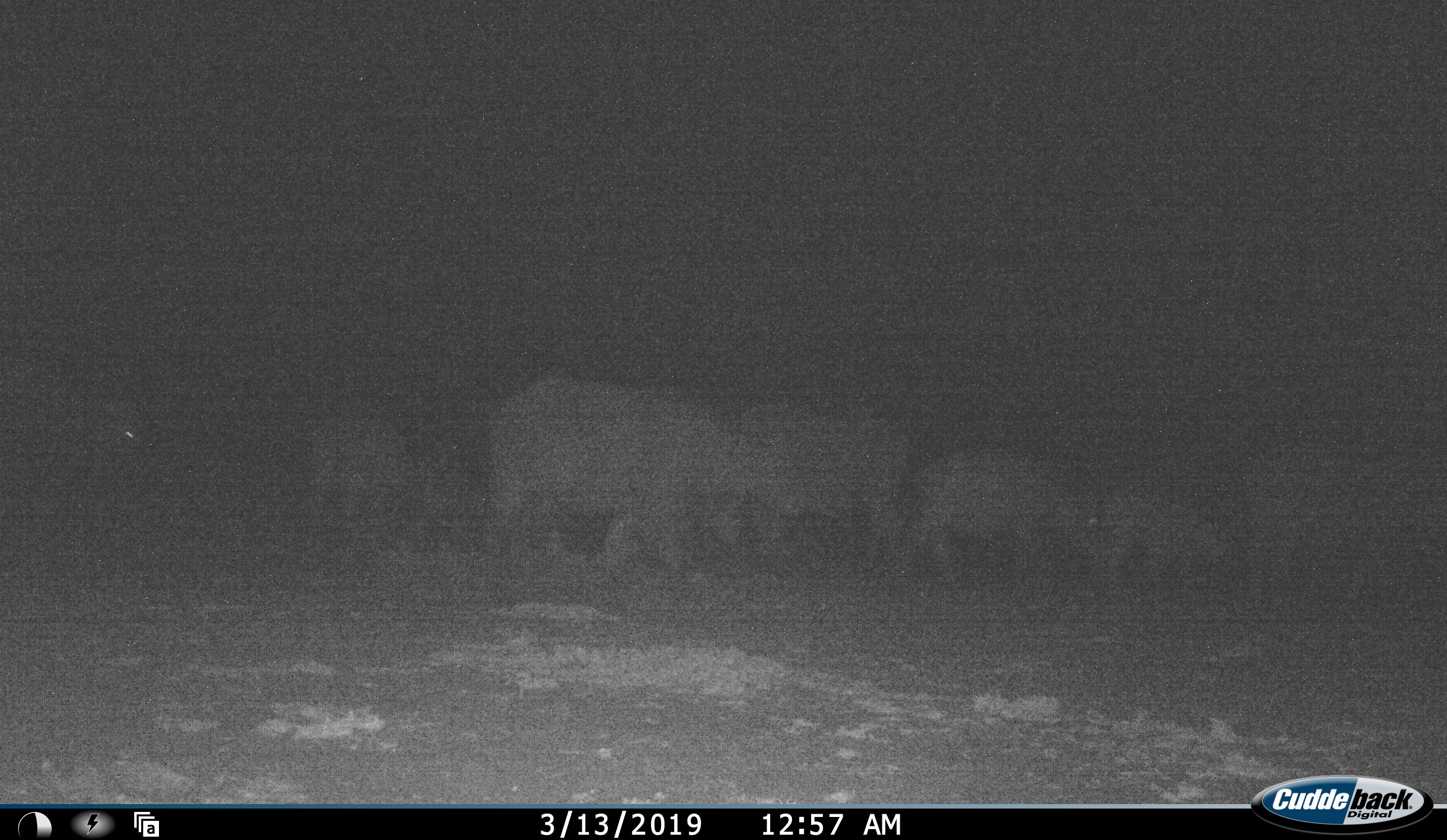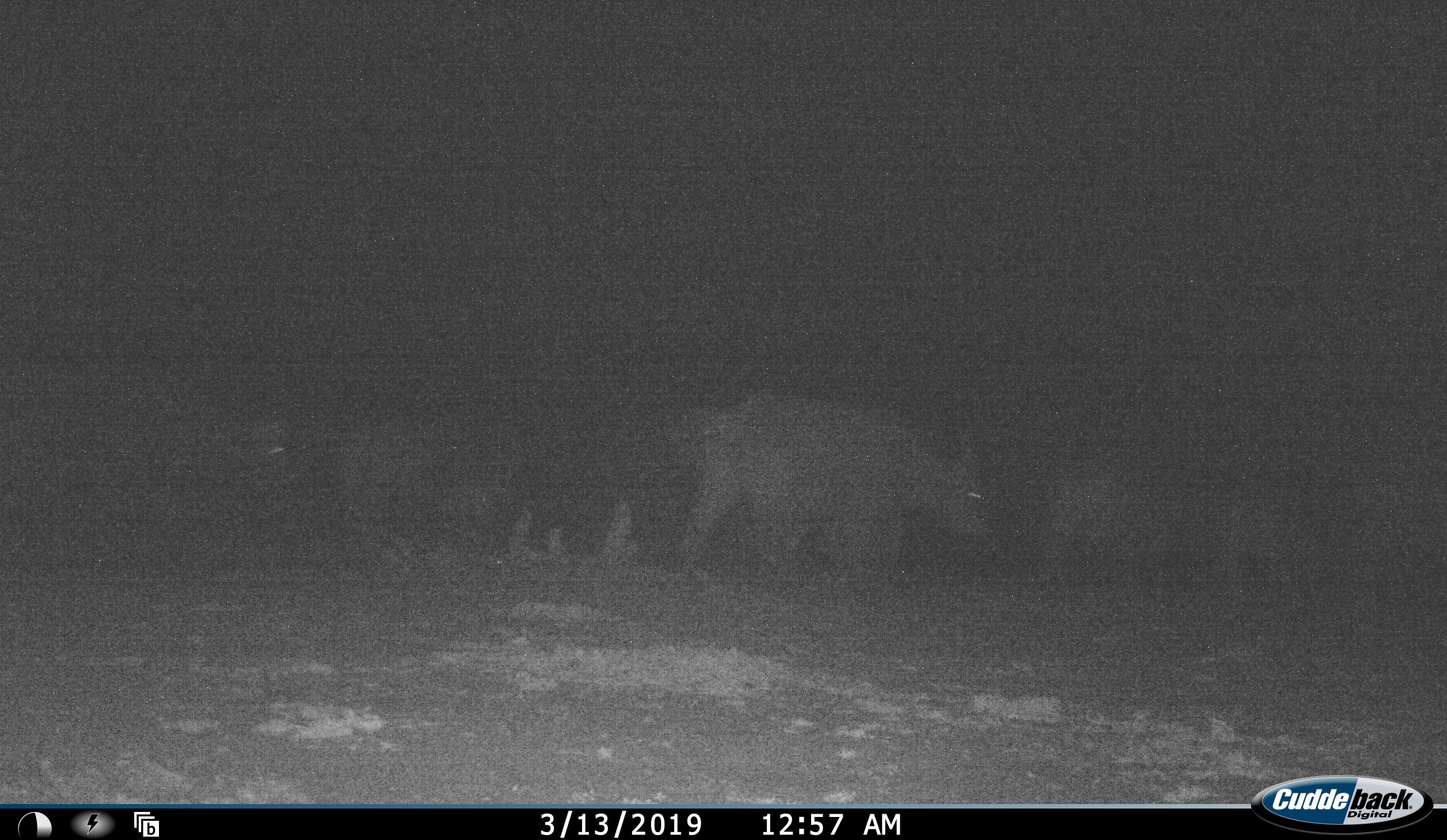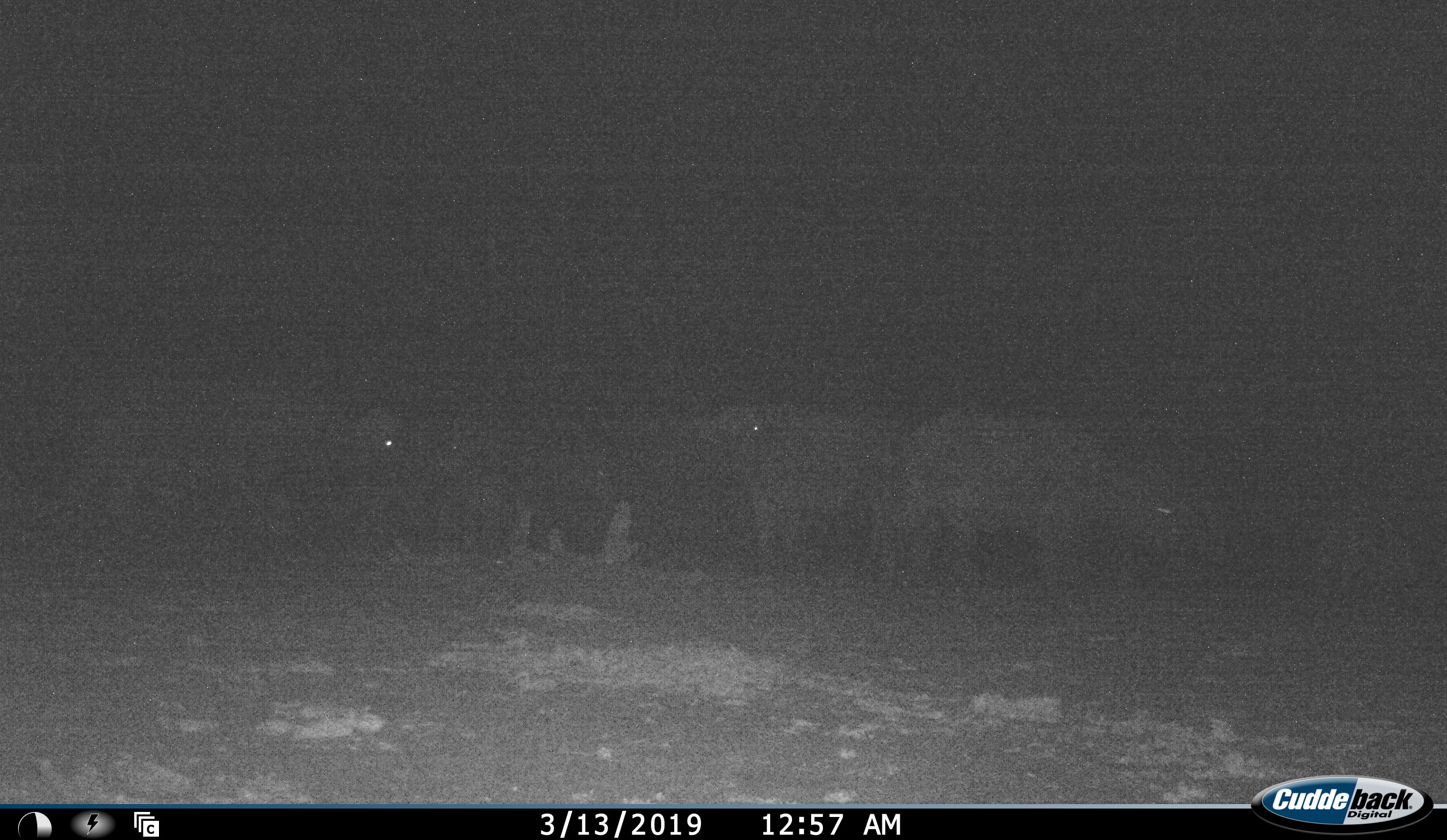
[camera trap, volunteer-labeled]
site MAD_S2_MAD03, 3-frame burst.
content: unidentified animal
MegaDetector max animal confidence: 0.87